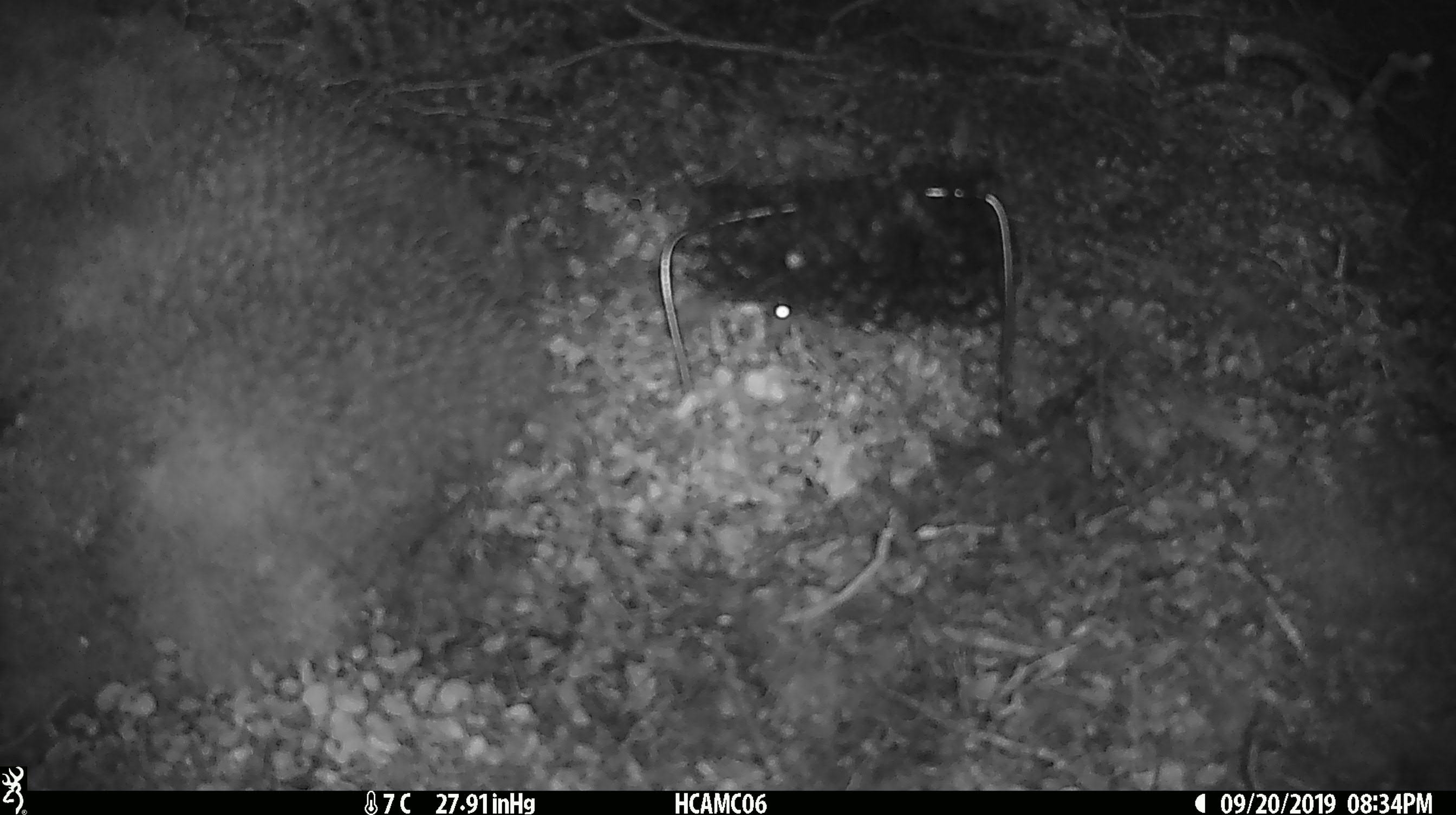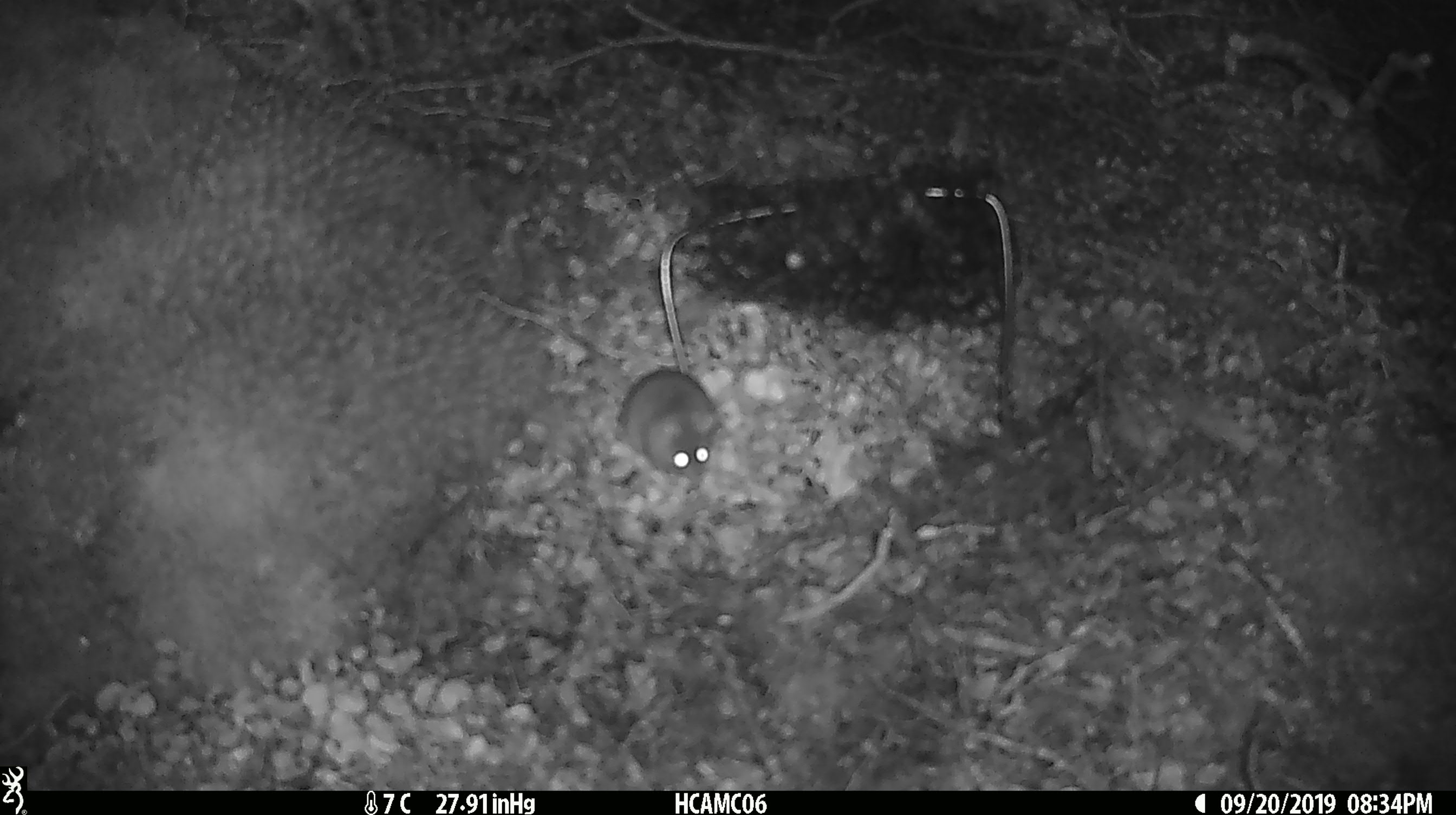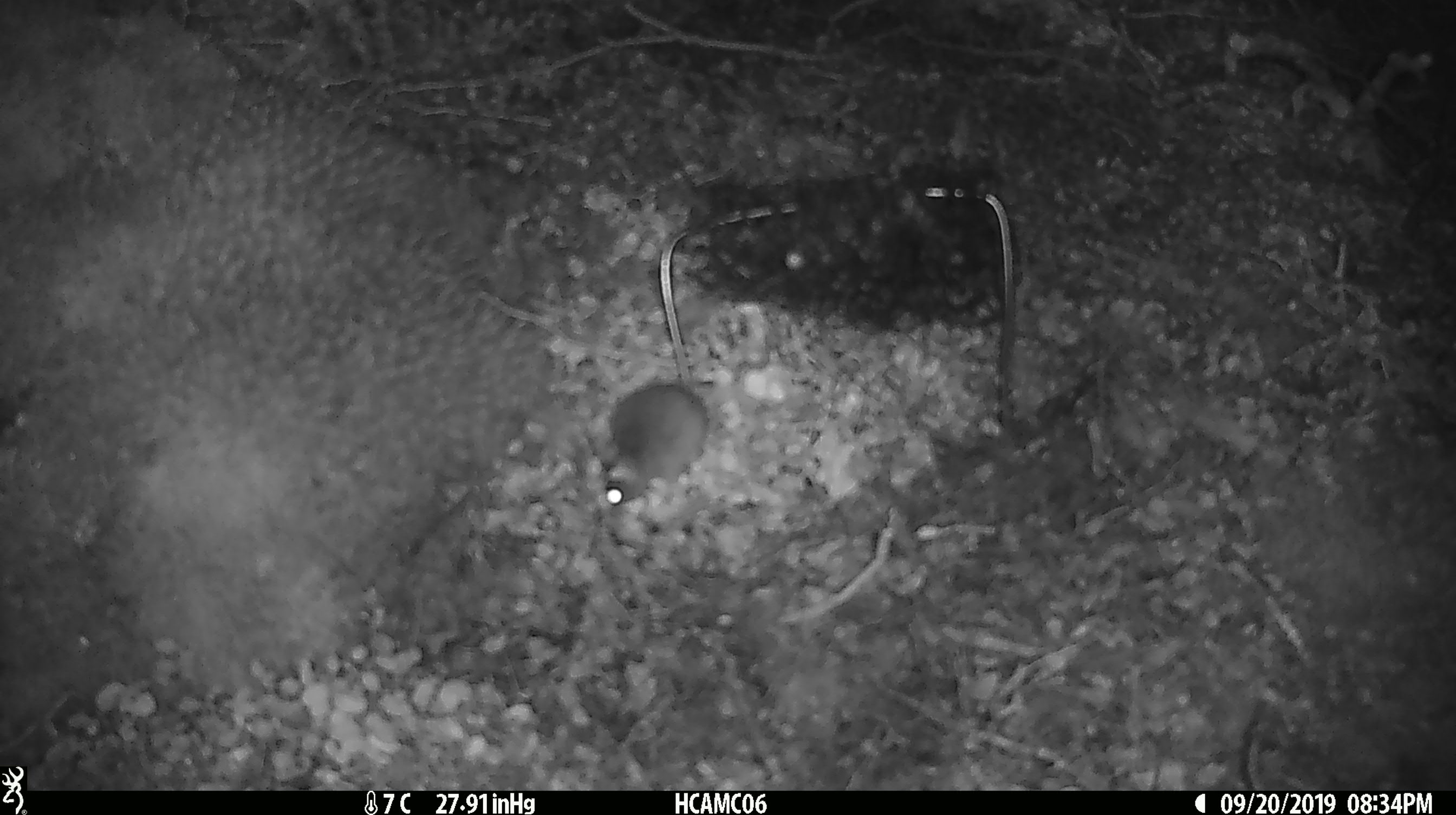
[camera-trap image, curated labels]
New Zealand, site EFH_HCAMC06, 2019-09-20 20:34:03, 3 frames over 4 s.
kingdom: Animalia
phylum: Chordata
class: Mammalia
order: Rodentia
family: Muridae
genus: Mus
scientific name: Mus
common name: mouse